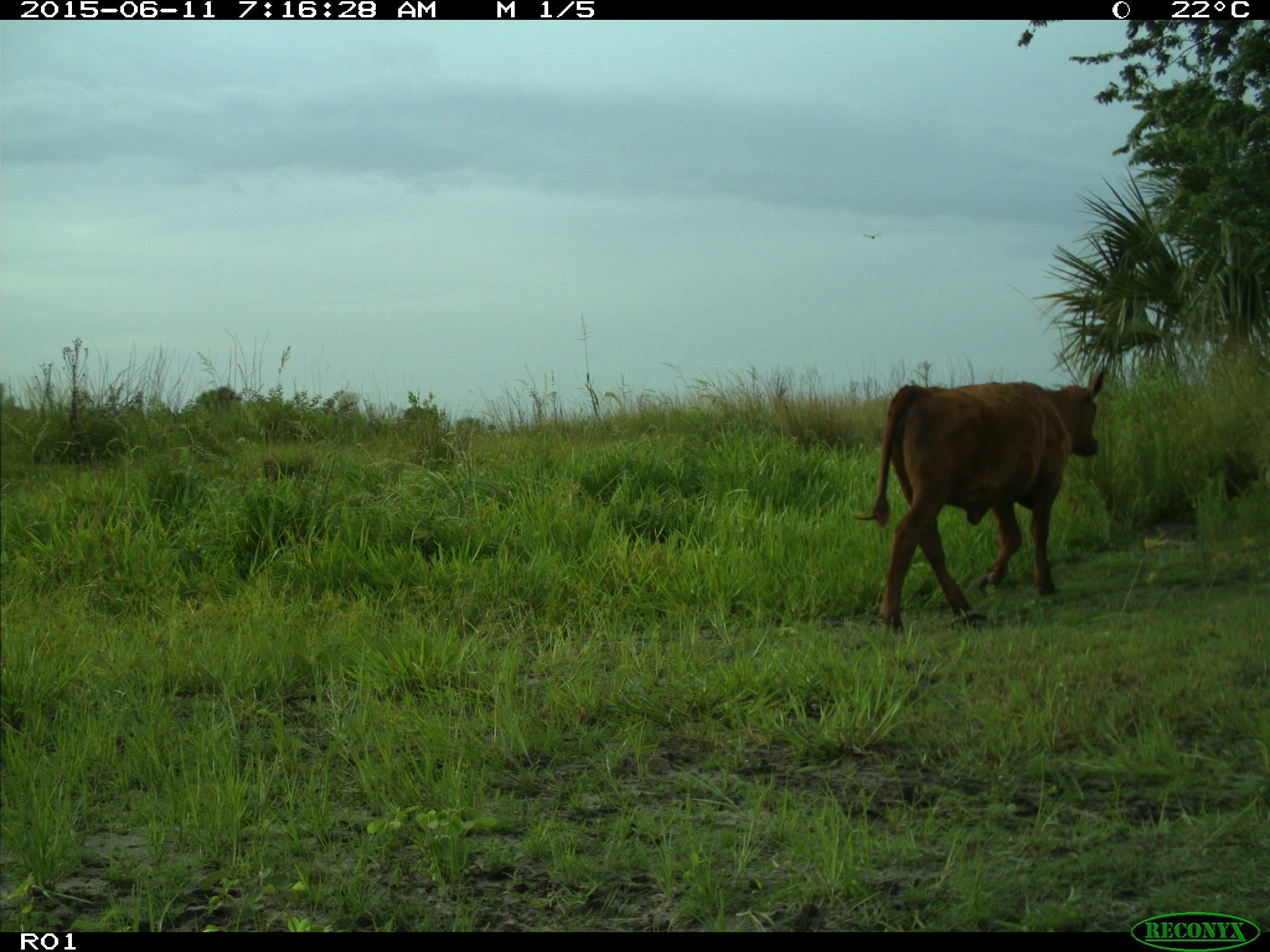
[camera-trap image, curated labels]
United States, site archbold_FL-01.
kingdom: Animalia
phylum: Chordata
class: Mammalia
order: Artiodactyla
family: Bovidae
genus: Bos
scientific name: Bos taurus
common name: domestic cow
Bos taurus (domestic cow).